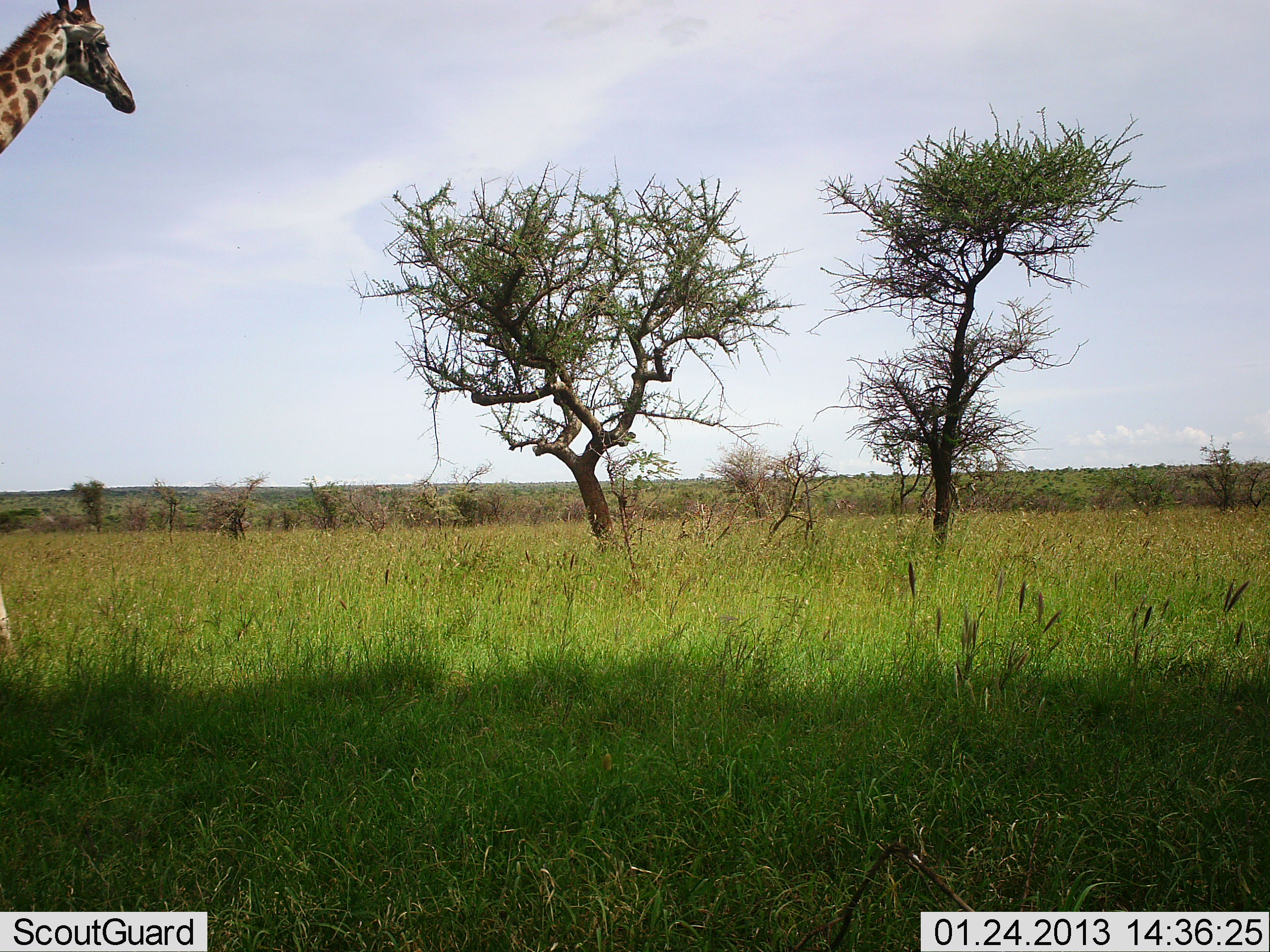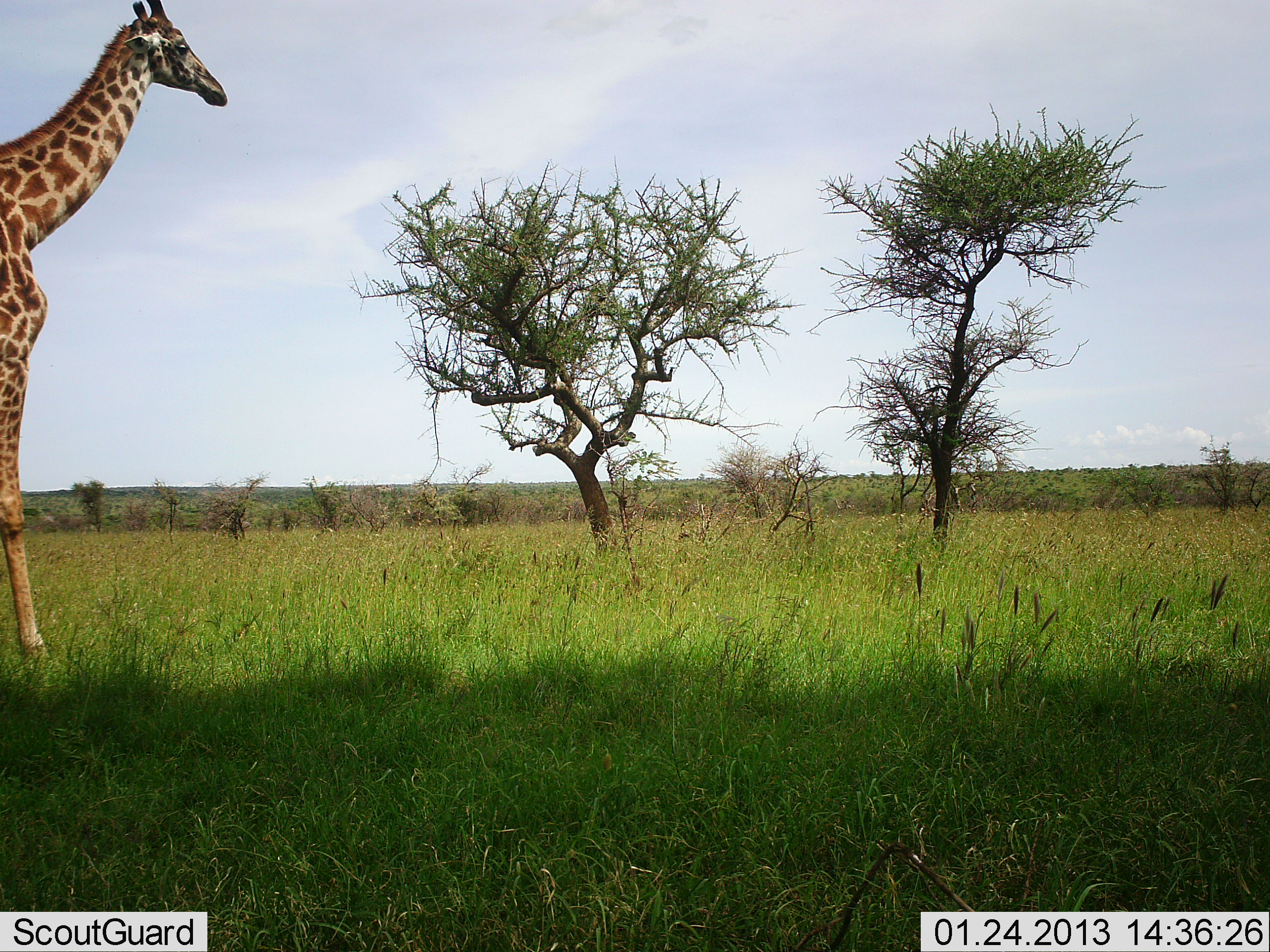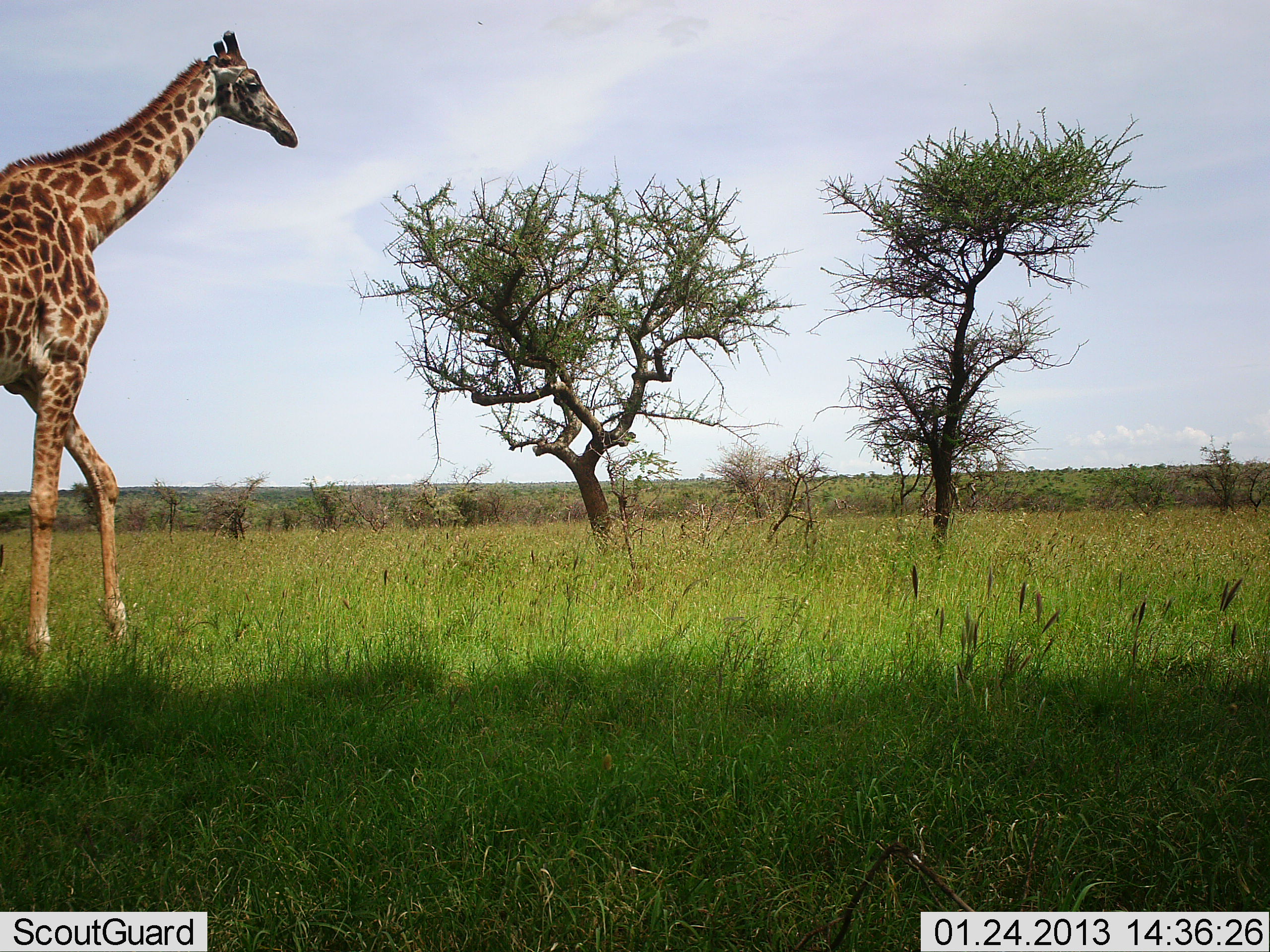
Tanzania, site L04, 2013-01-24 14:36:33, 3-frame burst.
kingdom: Animalia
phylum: Chordata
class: Mammalia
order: Artiodactyla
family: Giraffidae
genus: Giraffa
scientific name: Giraffa camelopardalis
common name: giraffe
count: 1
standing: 5%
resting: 0%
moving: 100%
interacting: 0%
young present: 0%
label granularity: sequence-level